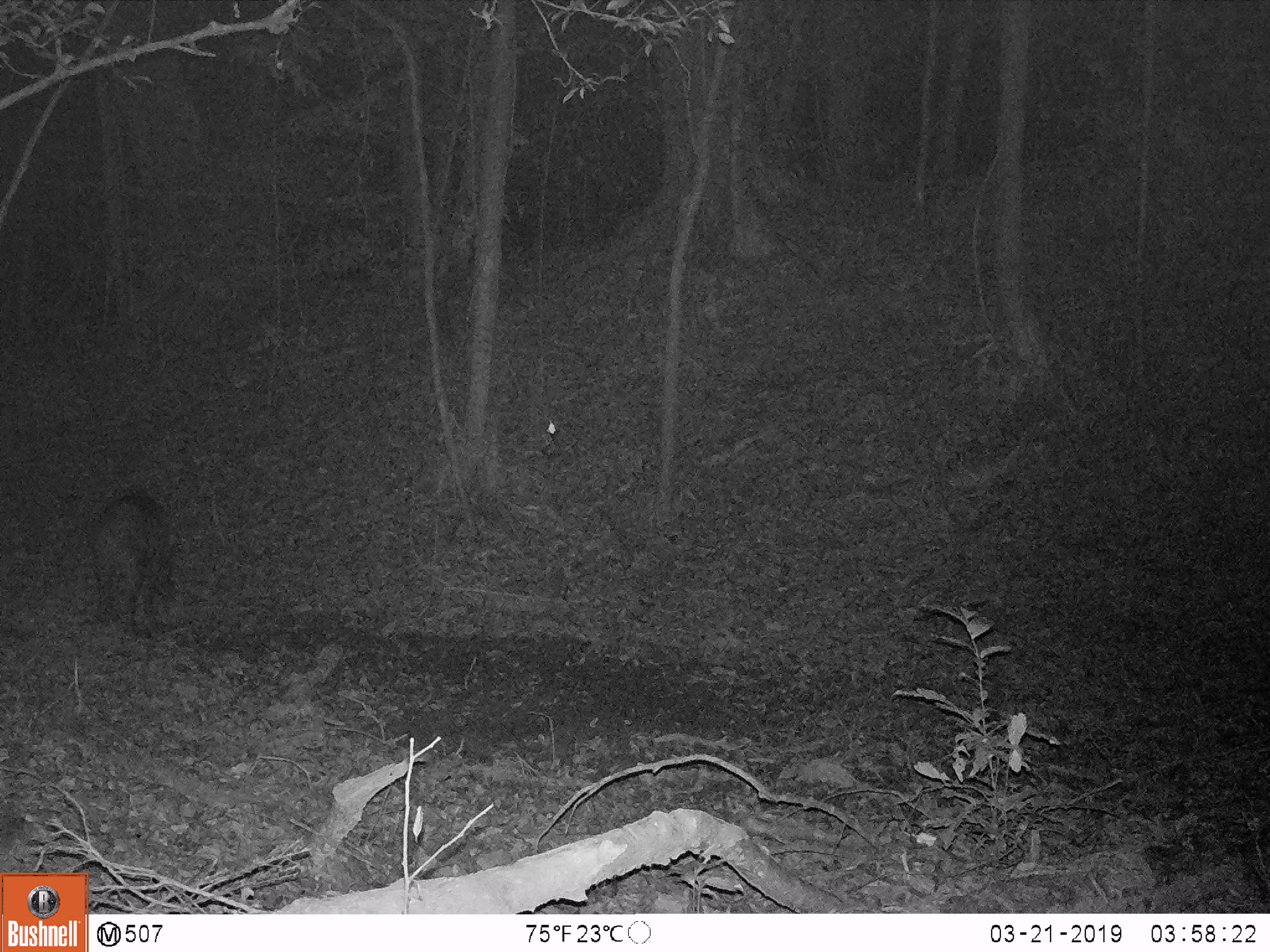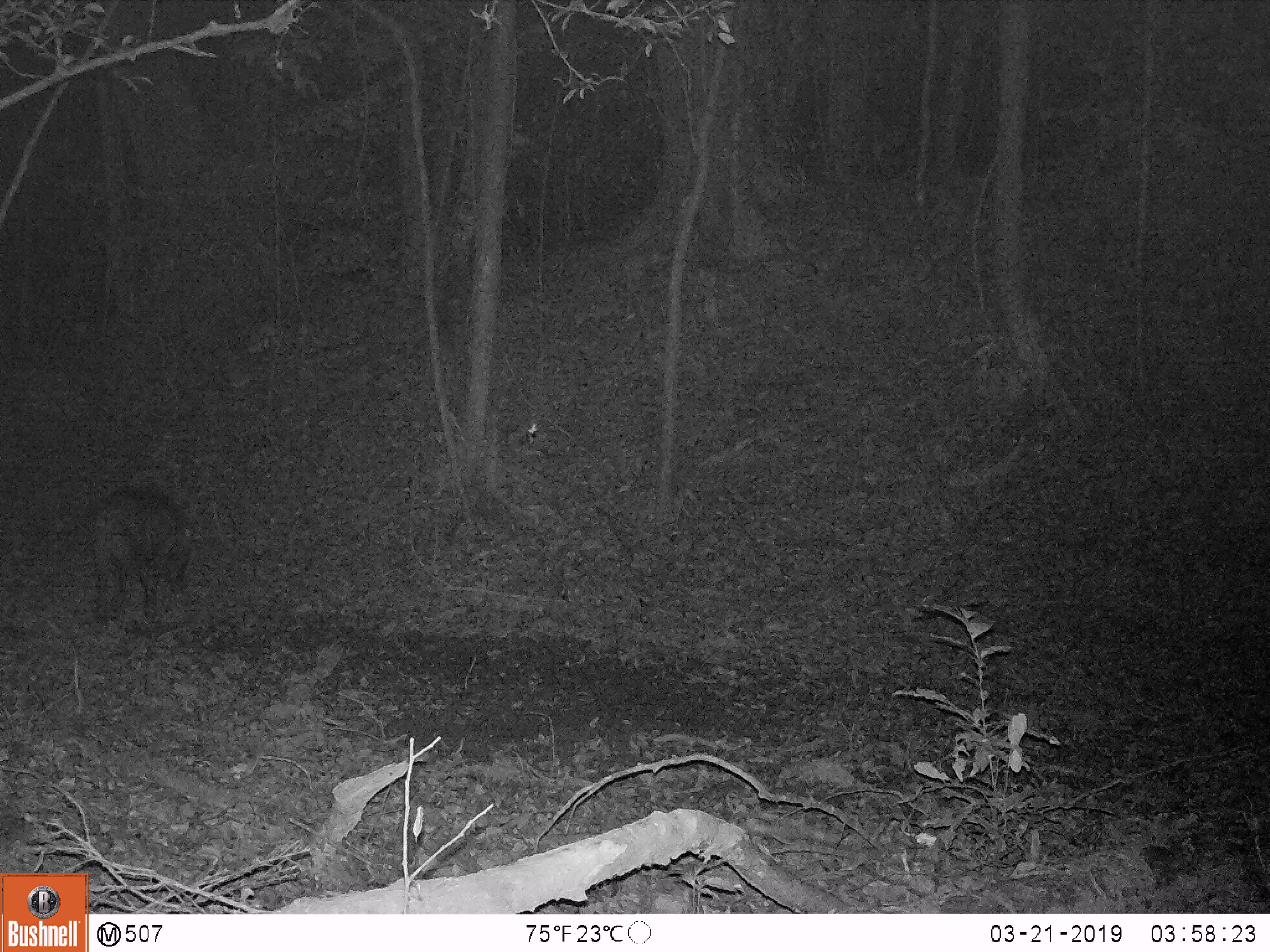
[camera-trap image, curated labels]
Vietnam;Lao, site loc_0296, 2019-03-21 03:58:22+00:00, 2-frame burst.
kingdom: Animalia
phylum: Chordata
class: Mammalia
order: Artiodactyla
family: Suidae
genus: Sus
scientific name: Sus scrofa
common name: eurasian wild pig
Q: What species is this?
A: Eurasian wild pig (Sus scrofa).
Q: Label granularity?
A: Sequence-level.